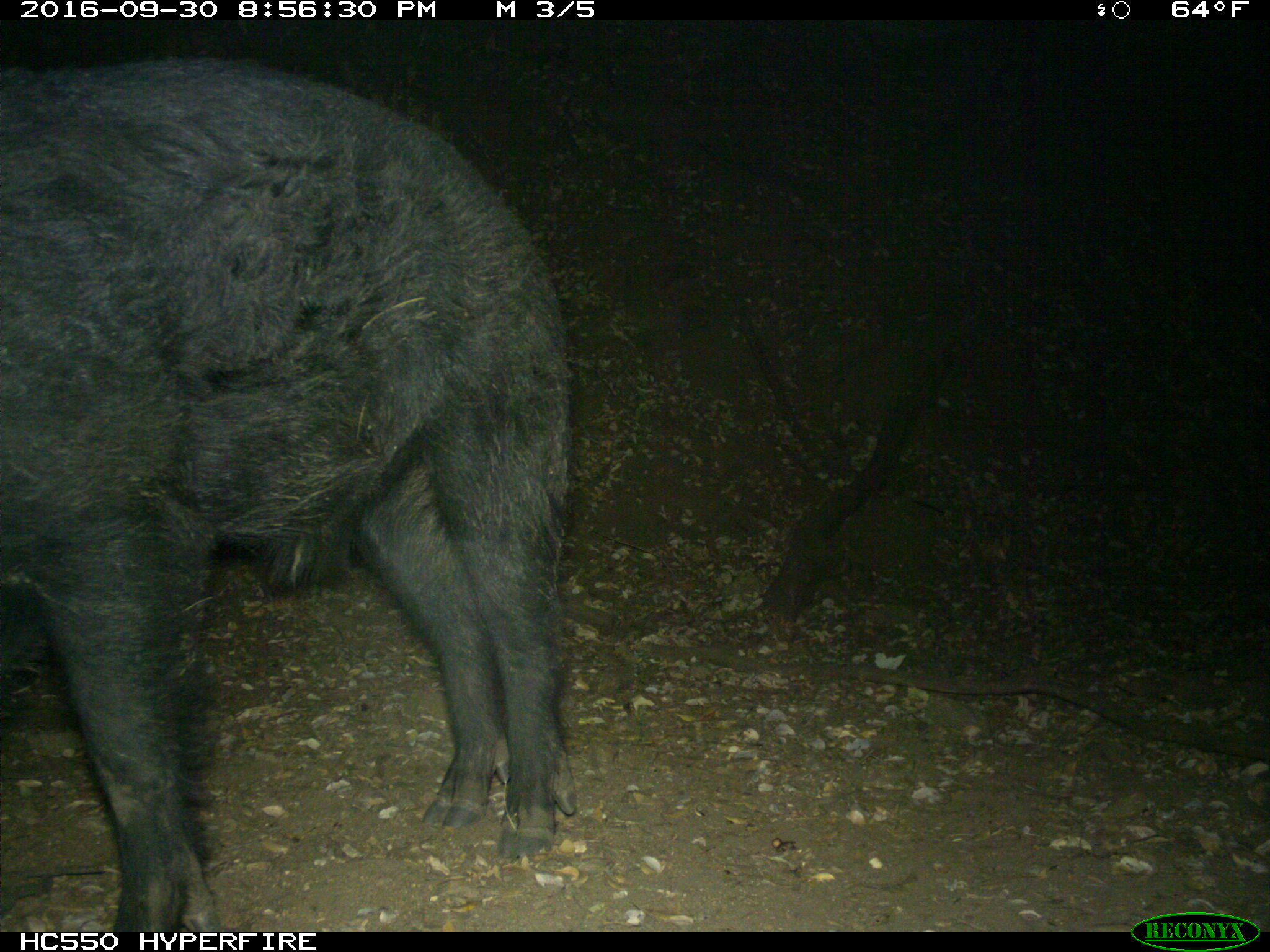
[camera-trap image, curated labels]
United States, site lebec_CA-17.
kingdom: Animalia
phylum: Chordata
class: Mammalia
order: Artiodactyla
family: Suidae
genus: Sus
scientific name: Sus scrofa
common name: wild boar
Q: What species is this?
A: Sus scrofa (wild boar).